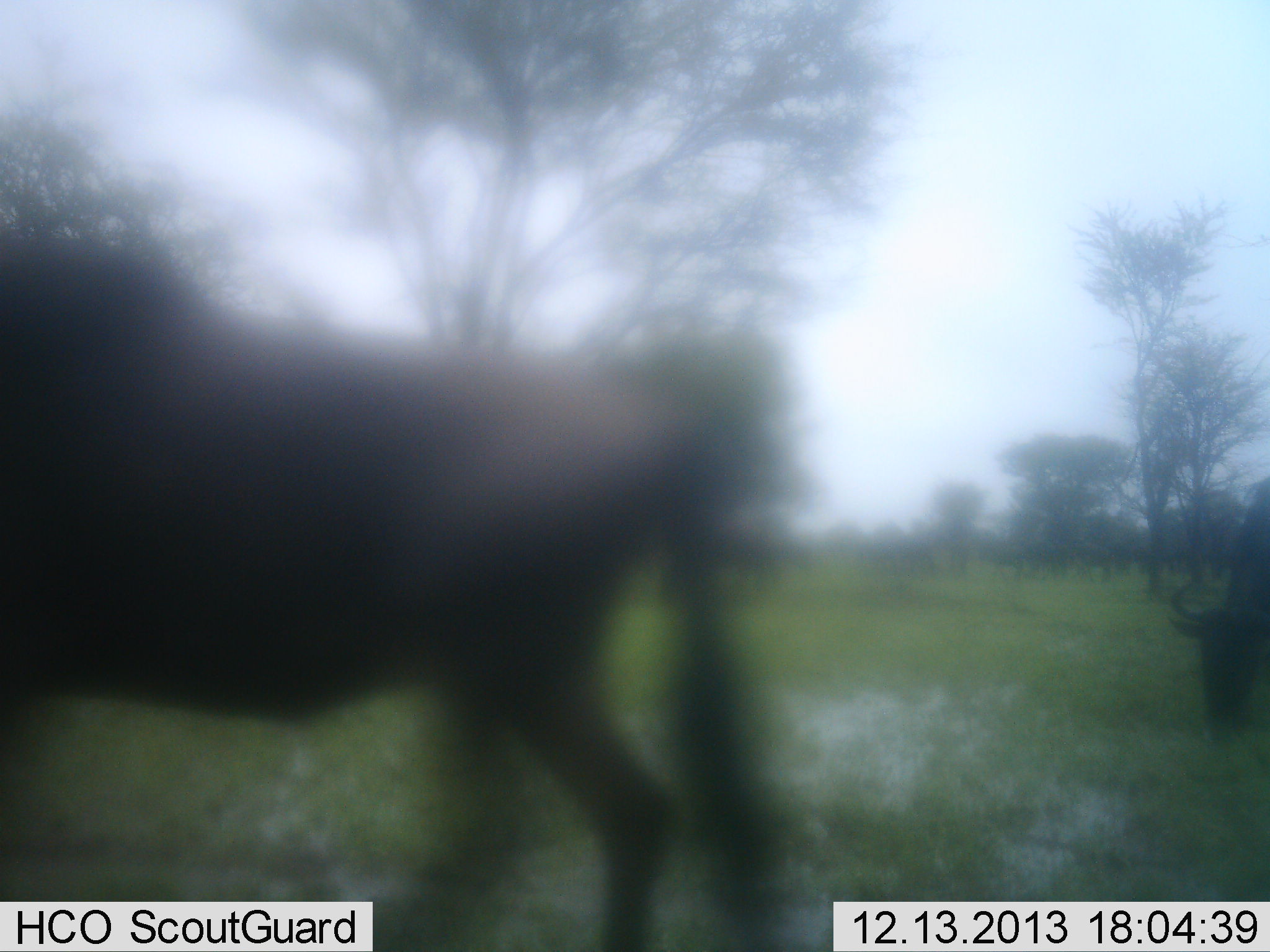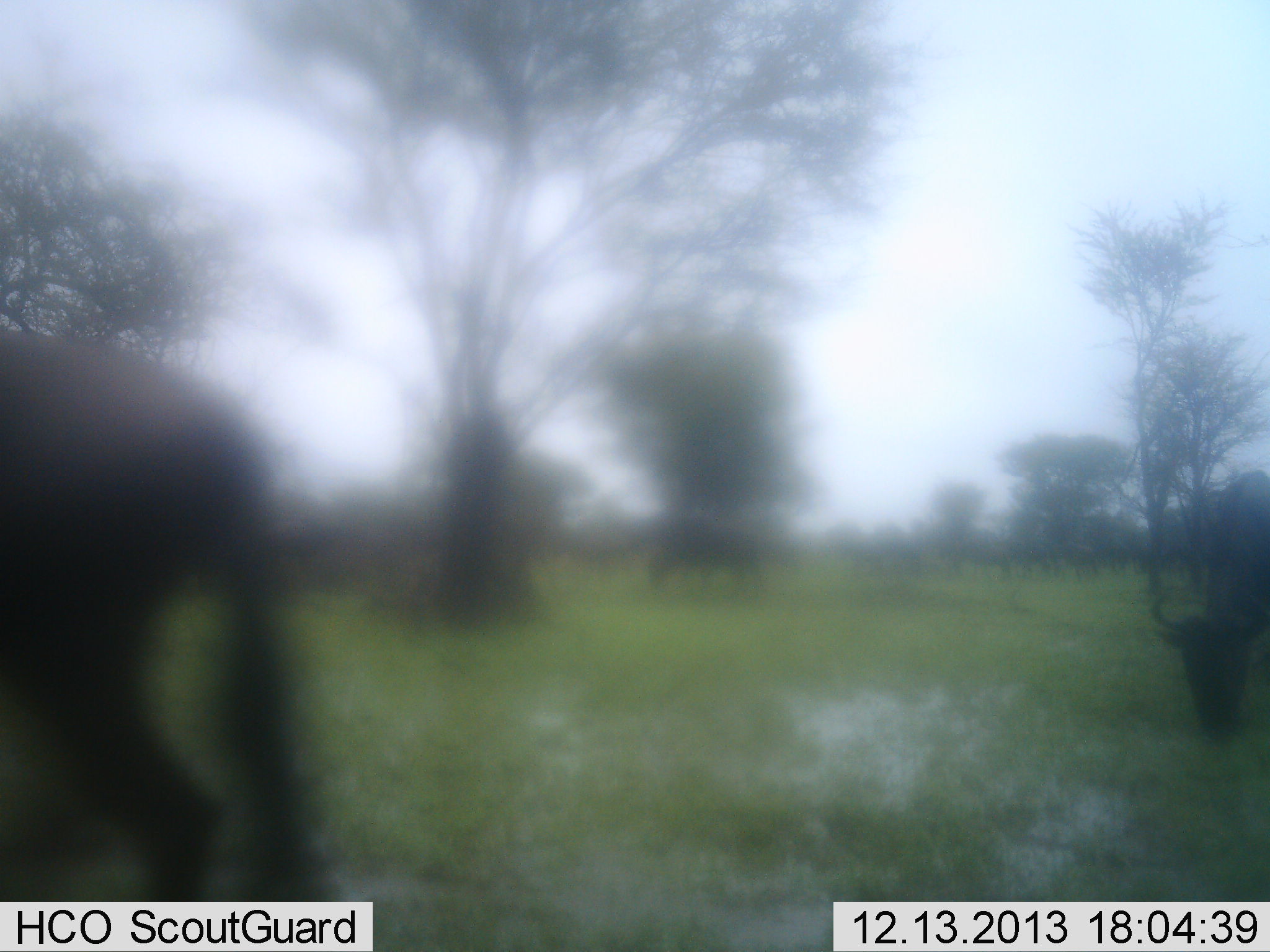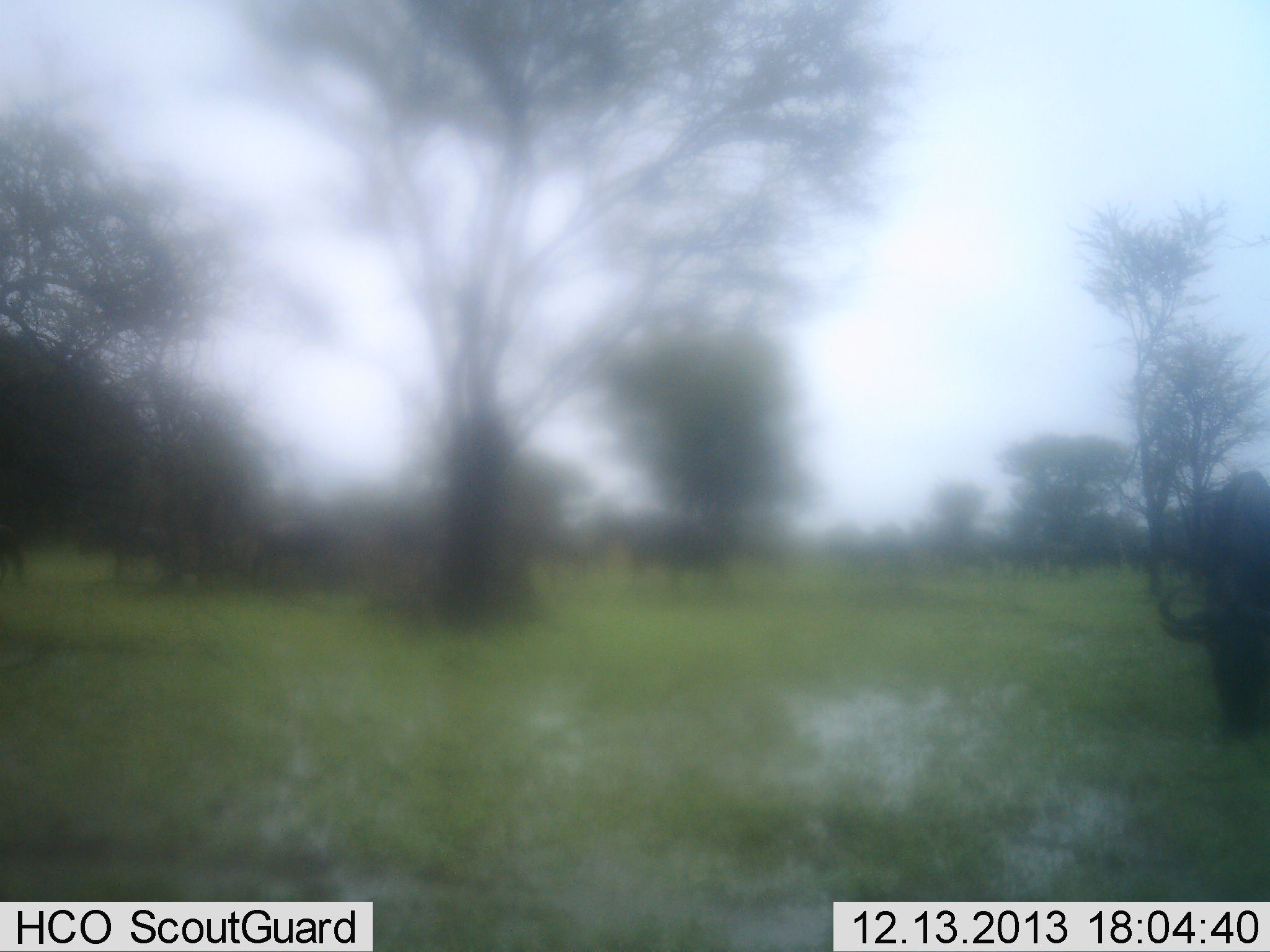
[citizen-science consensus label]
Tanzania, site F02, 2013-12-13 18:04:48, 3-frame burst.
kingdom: Animalia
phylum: Chordata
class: Mammalia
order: Artiodactyla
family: Bovidae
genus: Connochaetes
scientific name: Connochaetes taurinus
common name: blue wildebeest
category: wildebeest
Wildebeest (blue wildebeest) (Connochaetes taurinus), count 11-50. Behavior (volunteer vote fractions): standing 40%, resting 10%, moving 70%, interacting 10%. Young present (vote fraction): 0%. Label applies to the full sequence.